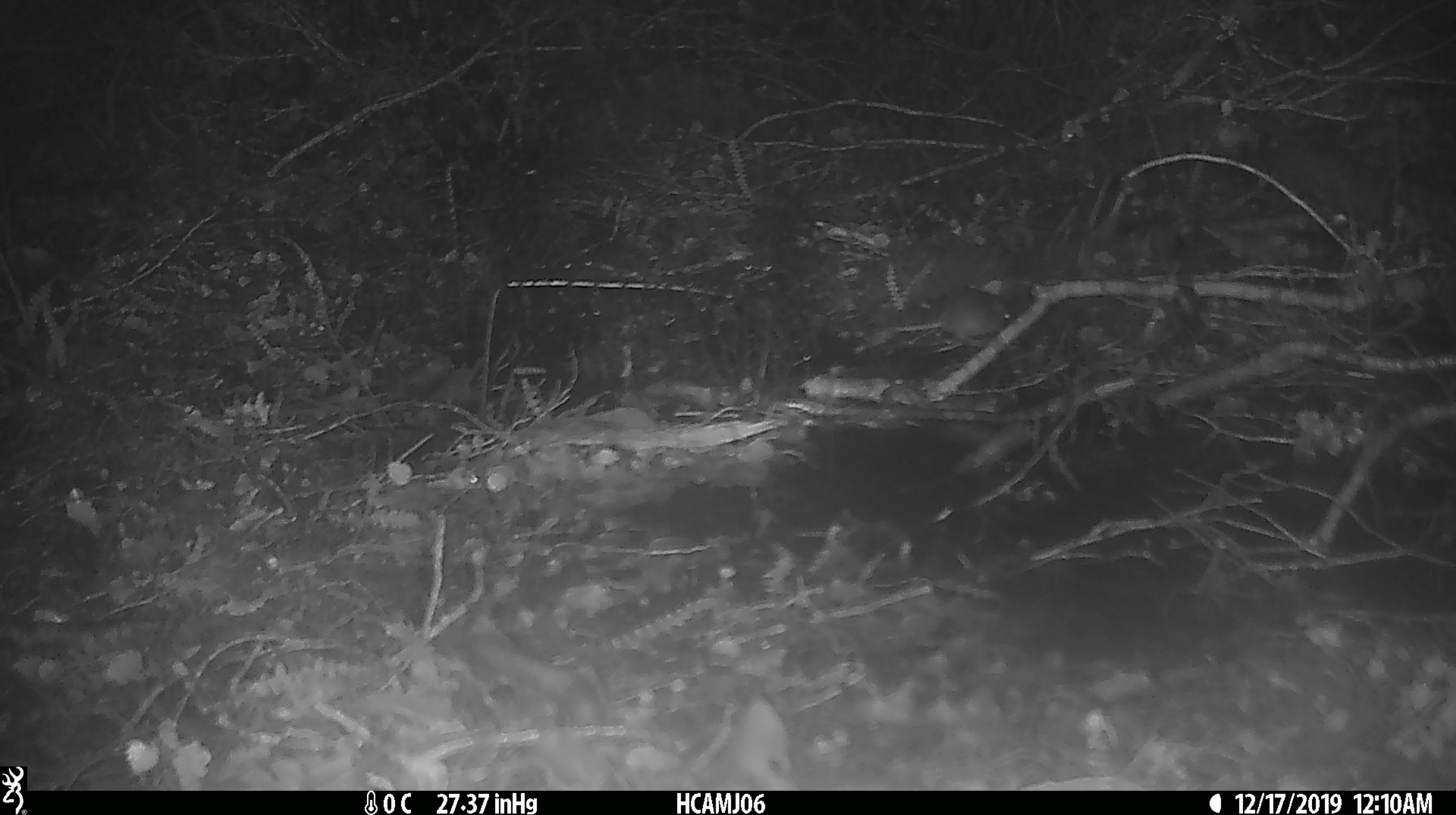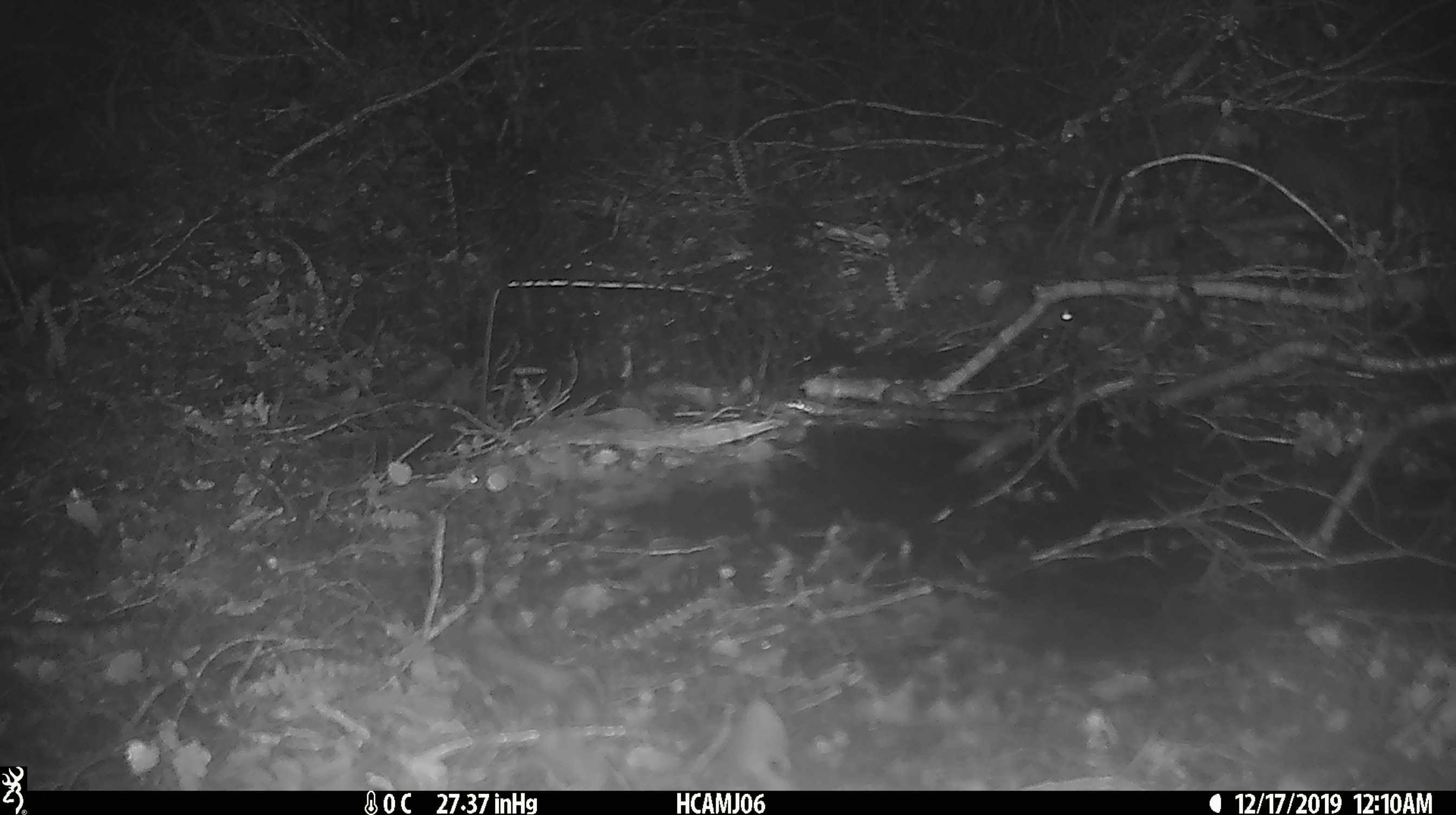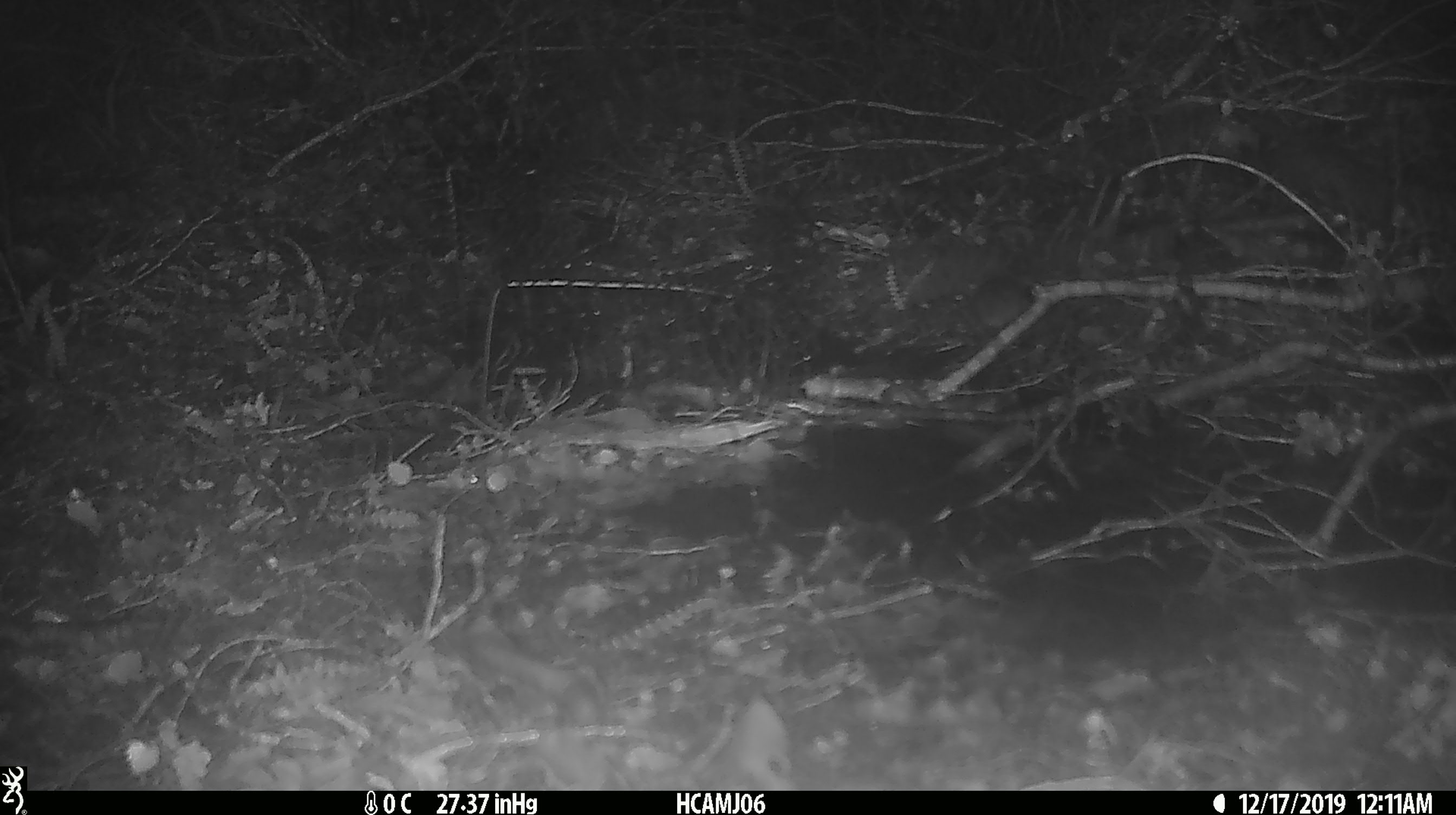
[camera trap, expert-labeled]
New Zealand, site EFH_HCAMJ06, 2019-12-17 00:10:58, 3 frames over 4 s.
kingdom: Animalia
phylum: Chordata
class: Mammalia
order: Rodentia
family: Muridae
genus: Mus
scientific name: Mus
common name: mouse